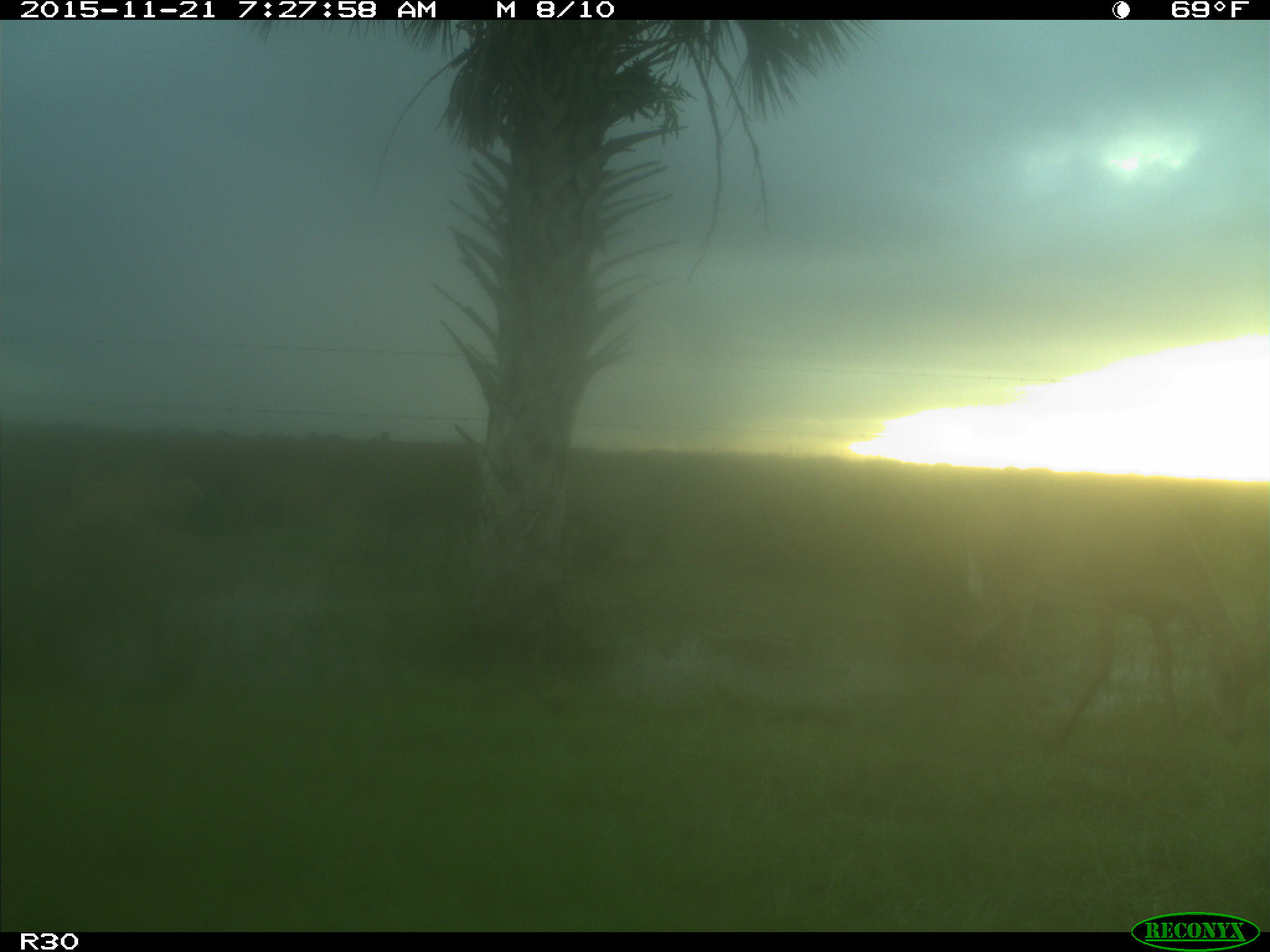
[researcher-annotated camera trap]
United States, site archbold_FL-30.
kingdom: Animalia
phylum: Chordata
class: Mammalia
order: Artiodactyla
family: Cervidae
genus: Odocoileus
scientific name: Odocoileus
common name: deer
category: unidentified deer